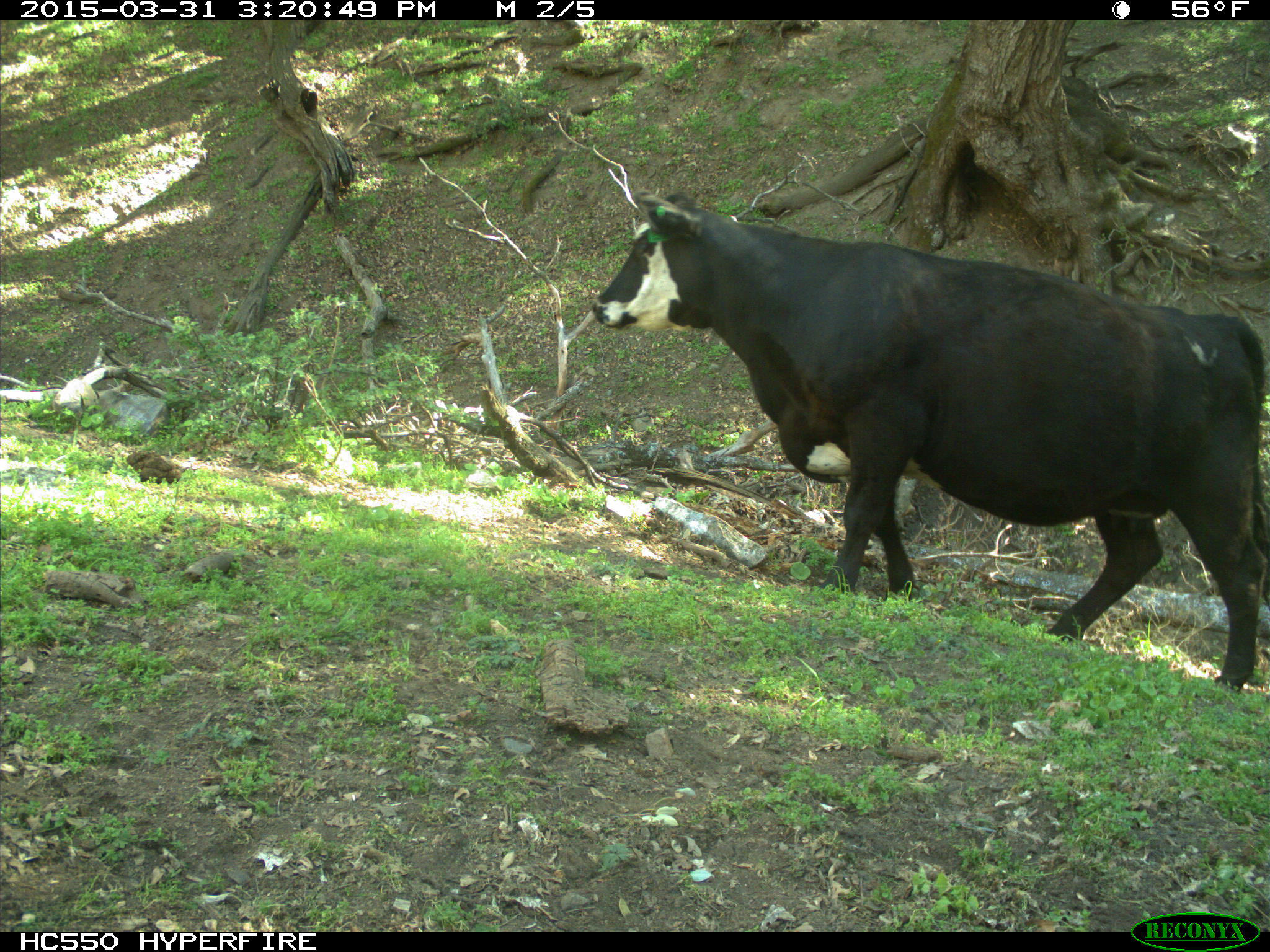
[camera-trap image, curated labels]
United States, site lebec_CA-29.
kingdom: Animalia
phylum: Chordata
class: Mammalia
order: Artiodactyla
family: Bovidae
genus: Bos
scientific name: Bos taurus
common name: domestic cow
Bos taurus (domestic cow).